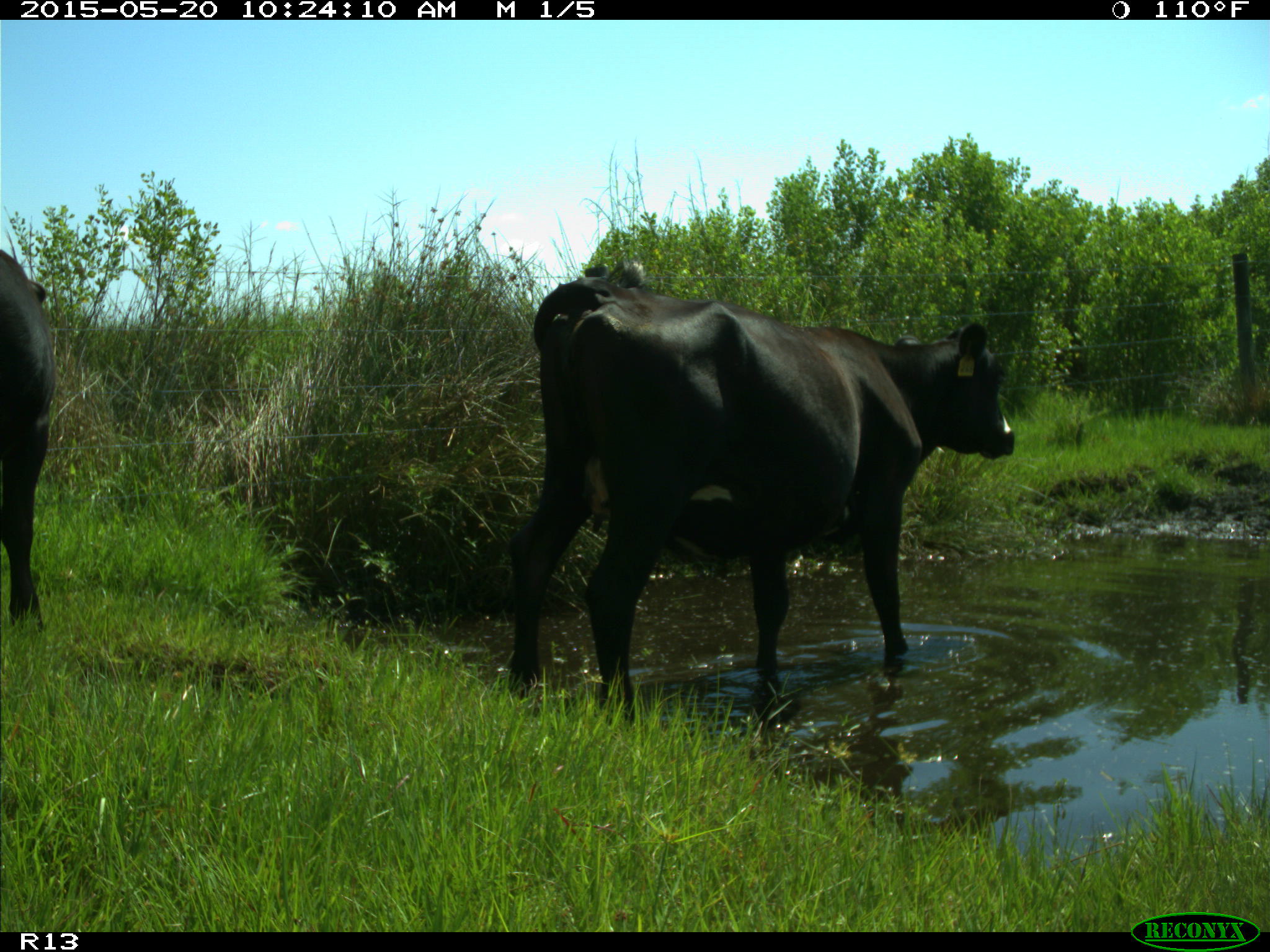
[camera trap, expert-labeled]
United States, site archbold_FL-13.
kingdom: Animalia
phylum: Chordata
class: Mammalia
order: Artiodactyla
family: Bovidae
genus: Bos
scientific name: Bos taurus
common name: domestic cow